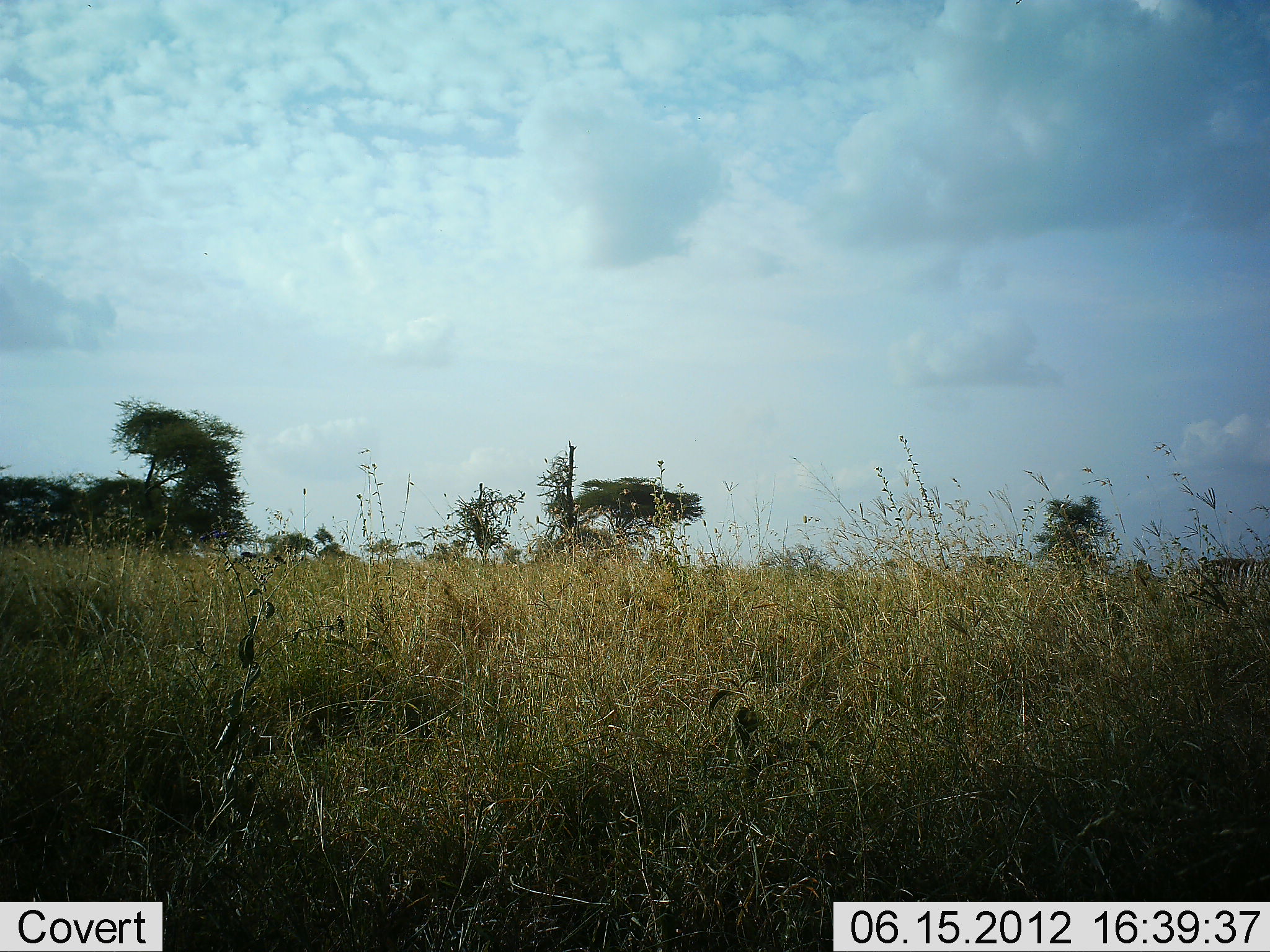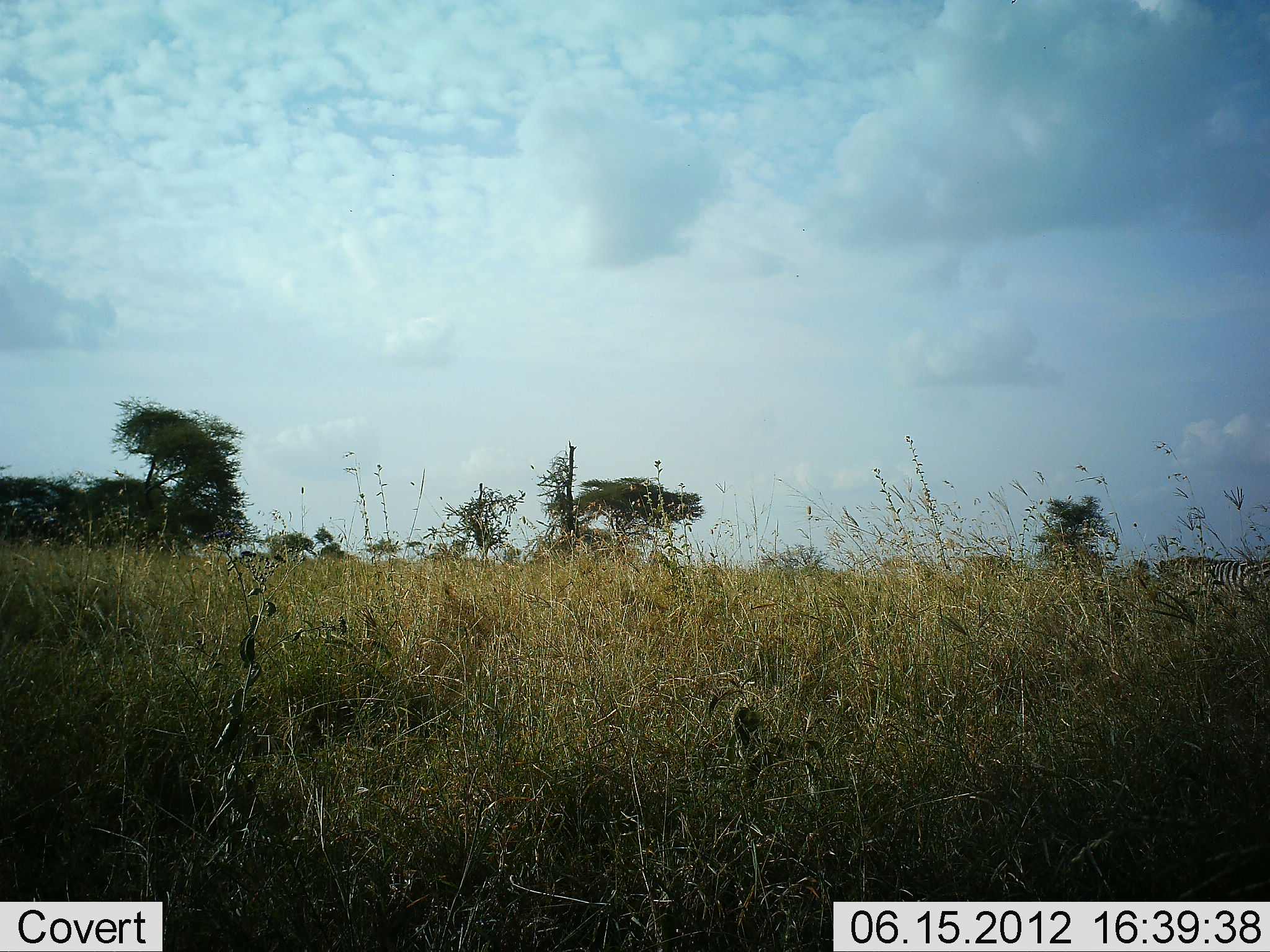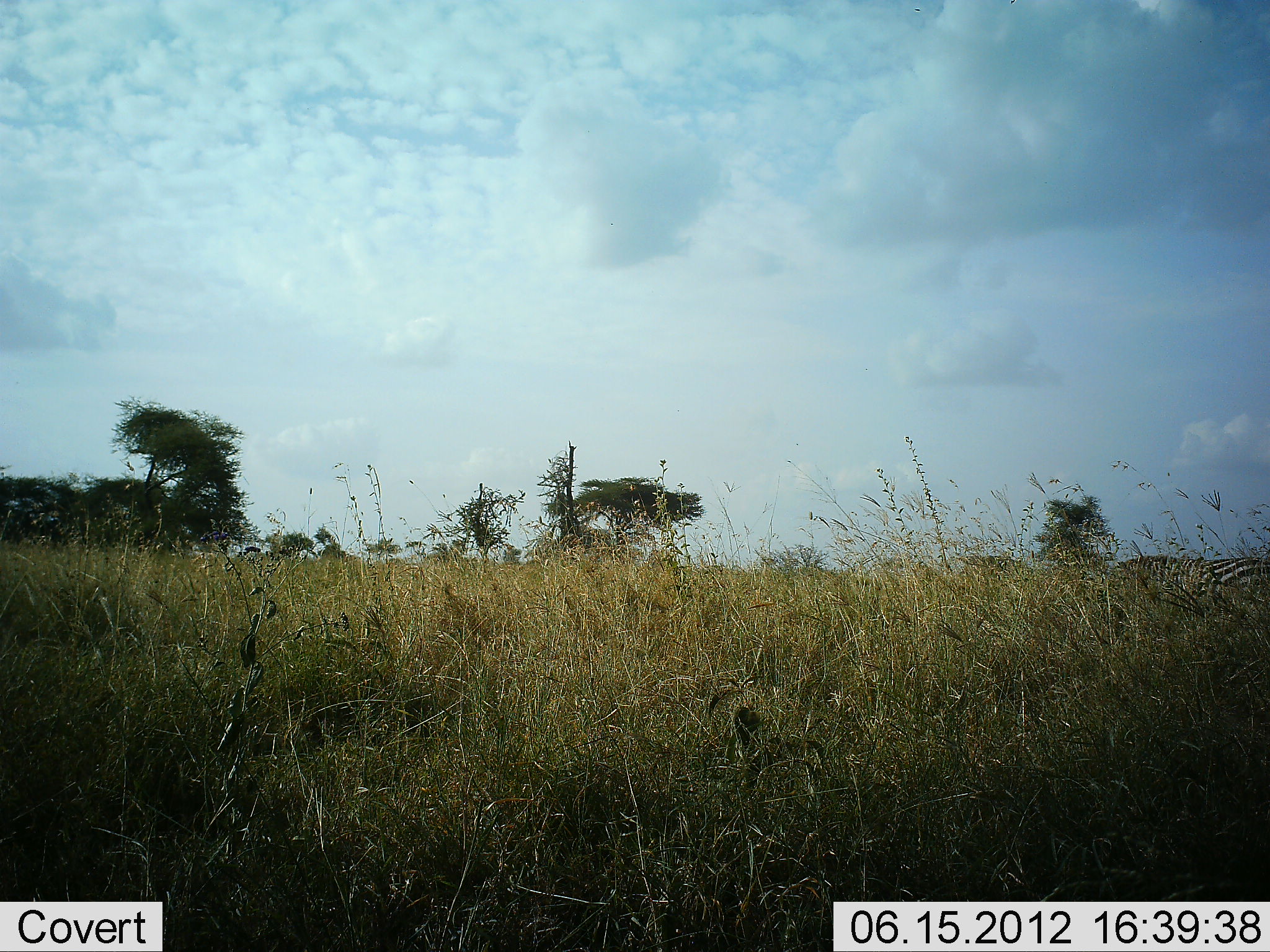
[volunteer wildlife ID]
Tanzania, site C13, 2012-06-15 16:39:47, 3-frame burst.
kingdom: Animalia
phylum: Chordata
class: Mammalia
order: Perissodactyla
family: Equidae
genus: Equus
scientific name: Equus quagga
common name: plains zebra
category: zebra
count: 1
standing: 10%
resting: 0%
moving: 90%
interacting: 0%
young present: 0%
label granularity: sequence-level